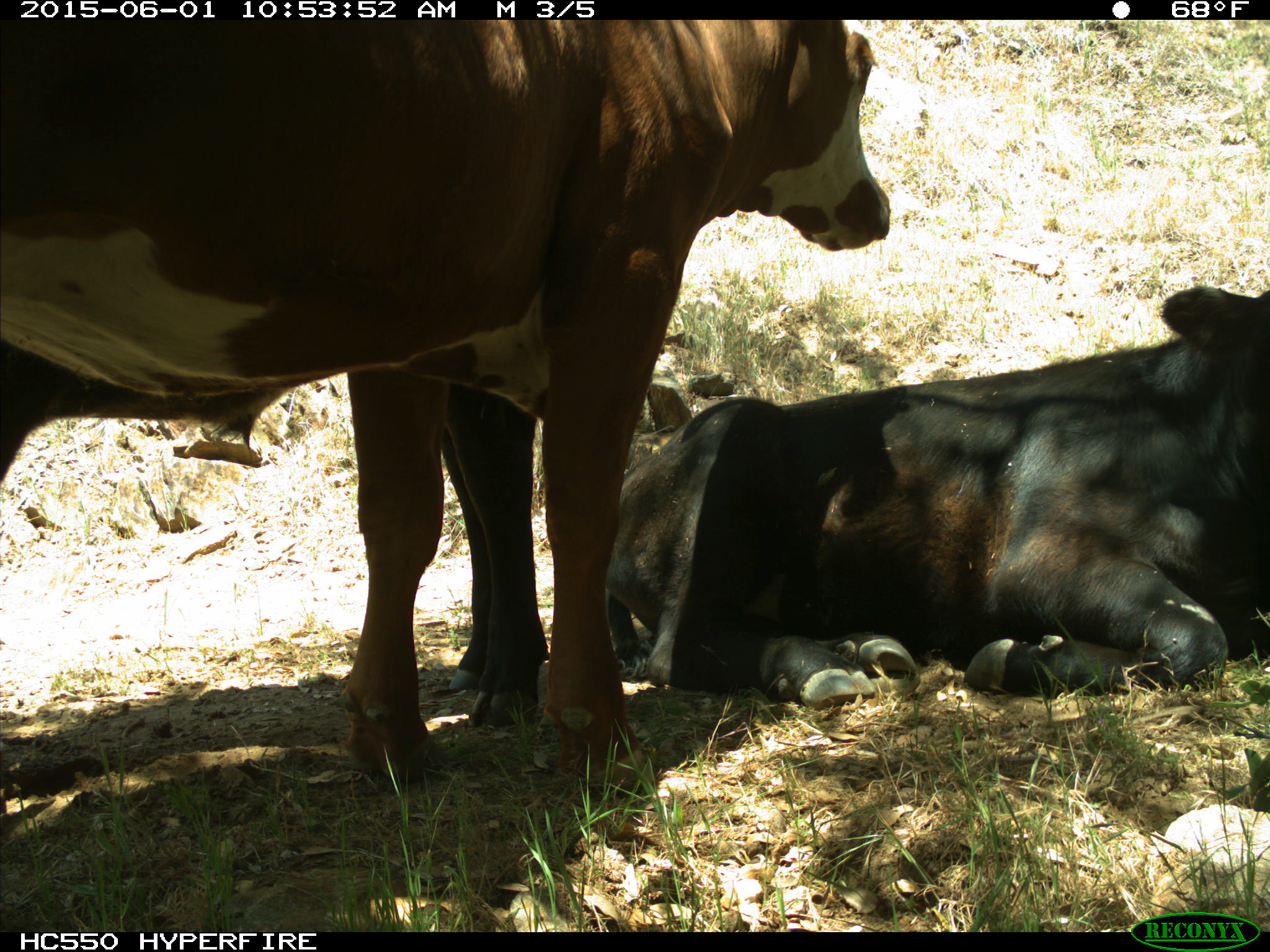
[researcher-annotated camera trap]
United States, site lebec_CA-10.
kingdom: Animalia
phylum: Chordata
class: Mammalia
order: Artiodactyla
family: Bovidae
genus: Bos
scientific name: Bos taurus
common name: domestic cow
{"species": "Bos taurus (domestic cow)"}